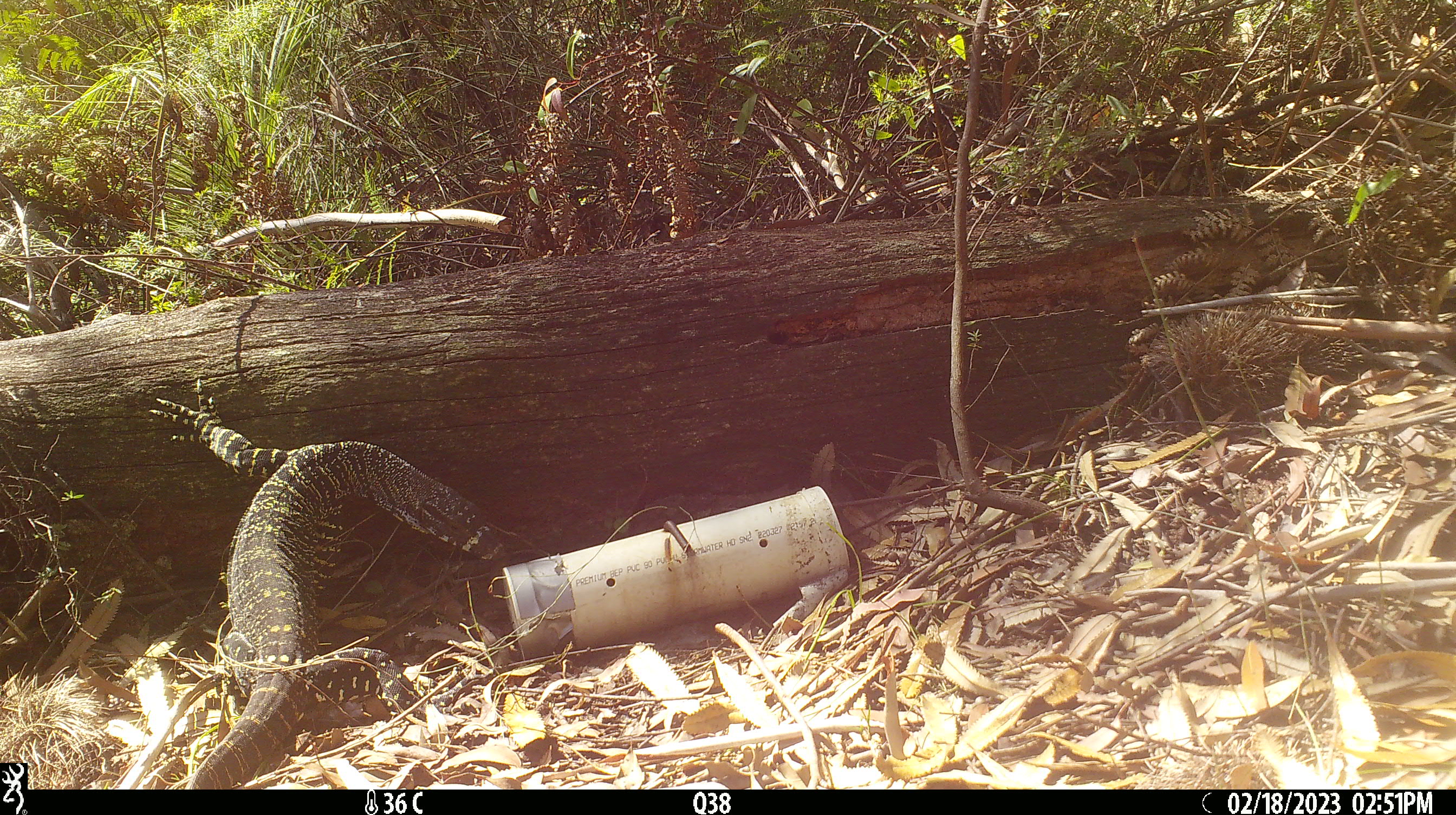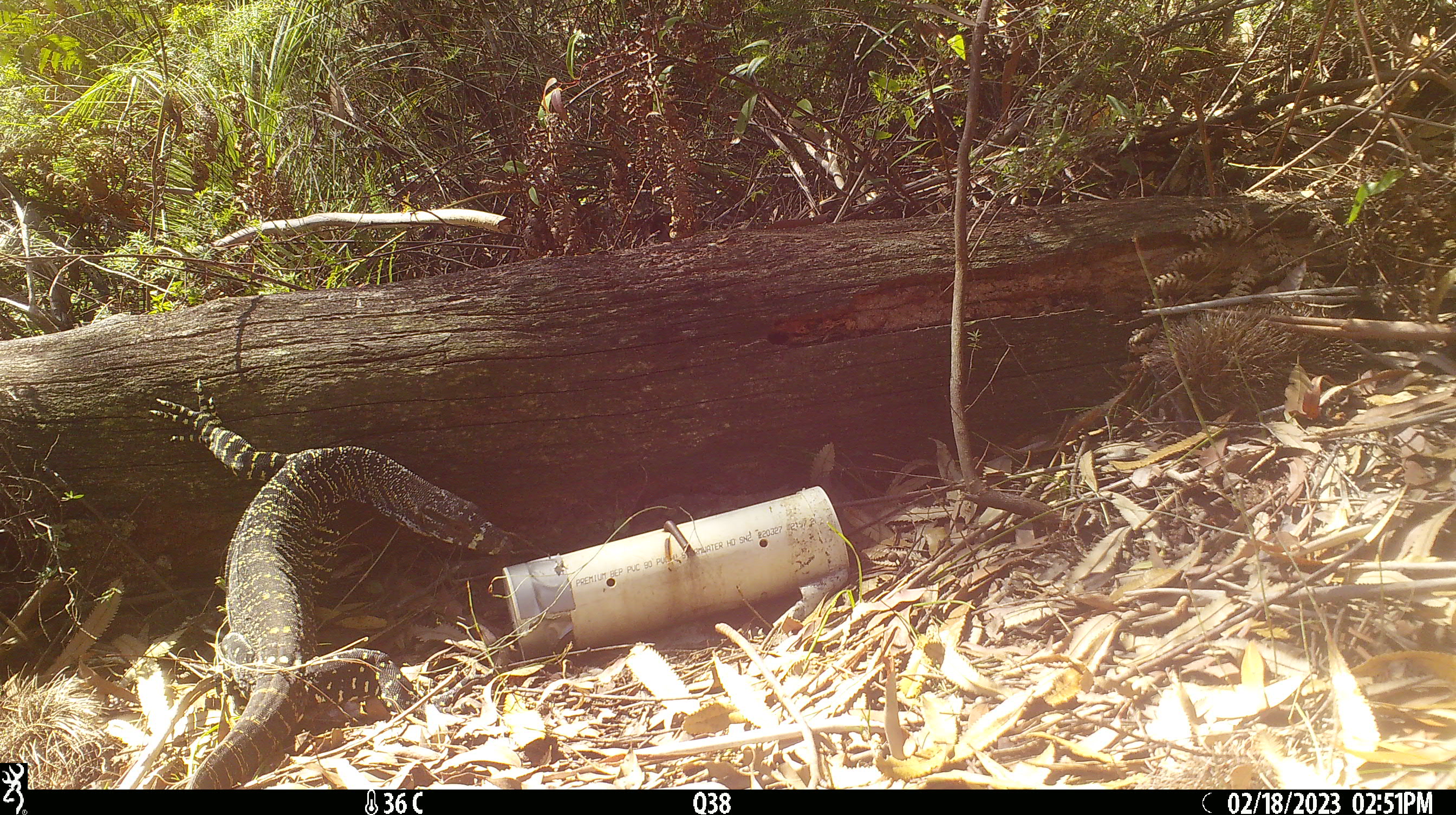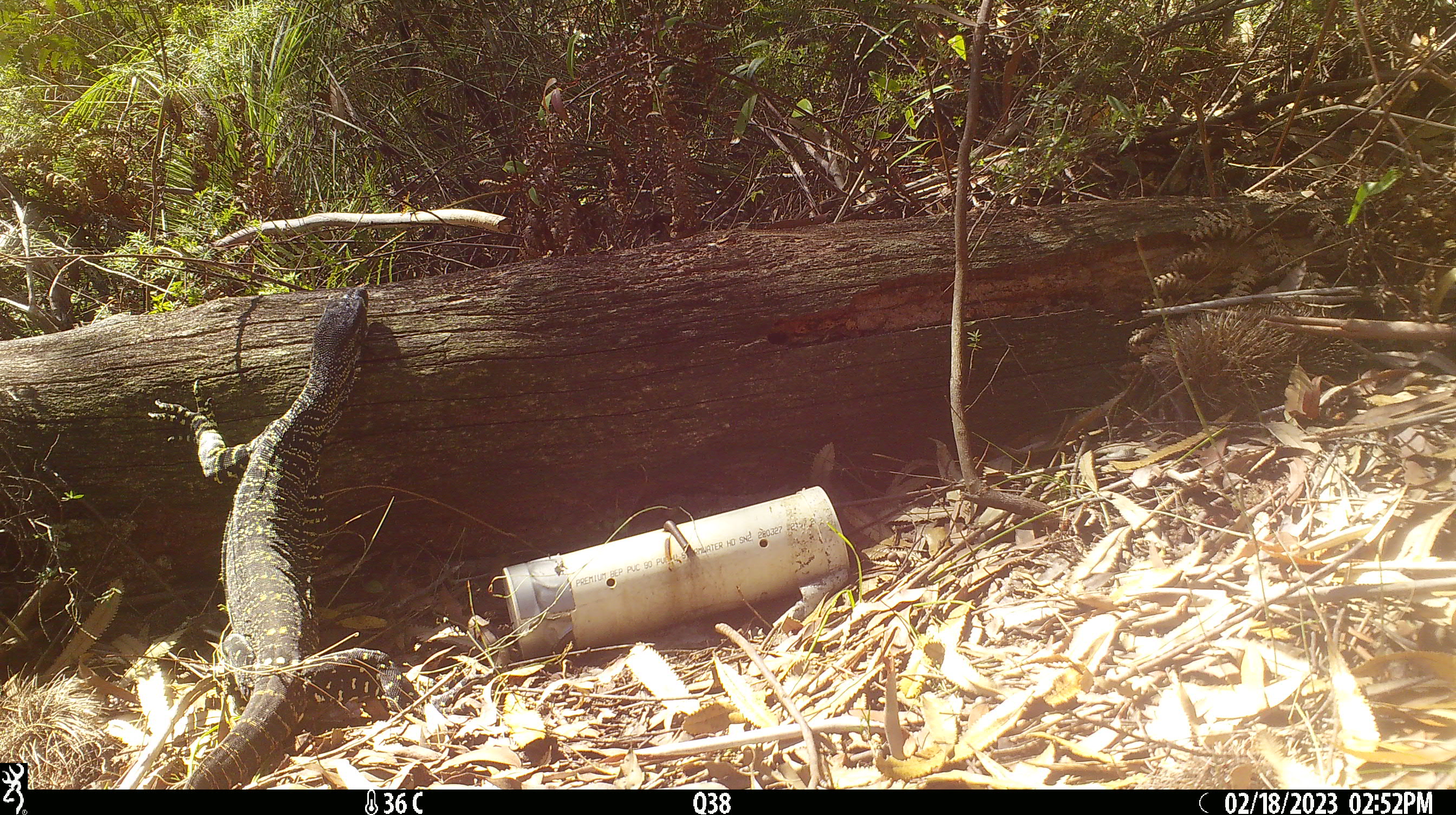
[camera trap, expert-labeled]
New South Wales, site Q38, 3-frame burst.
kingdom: Animalia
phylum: Chordata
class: Reptilia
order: Squamata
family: Varanidae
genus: Varanus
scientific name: Varanus varius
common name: lace monitor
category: goanna